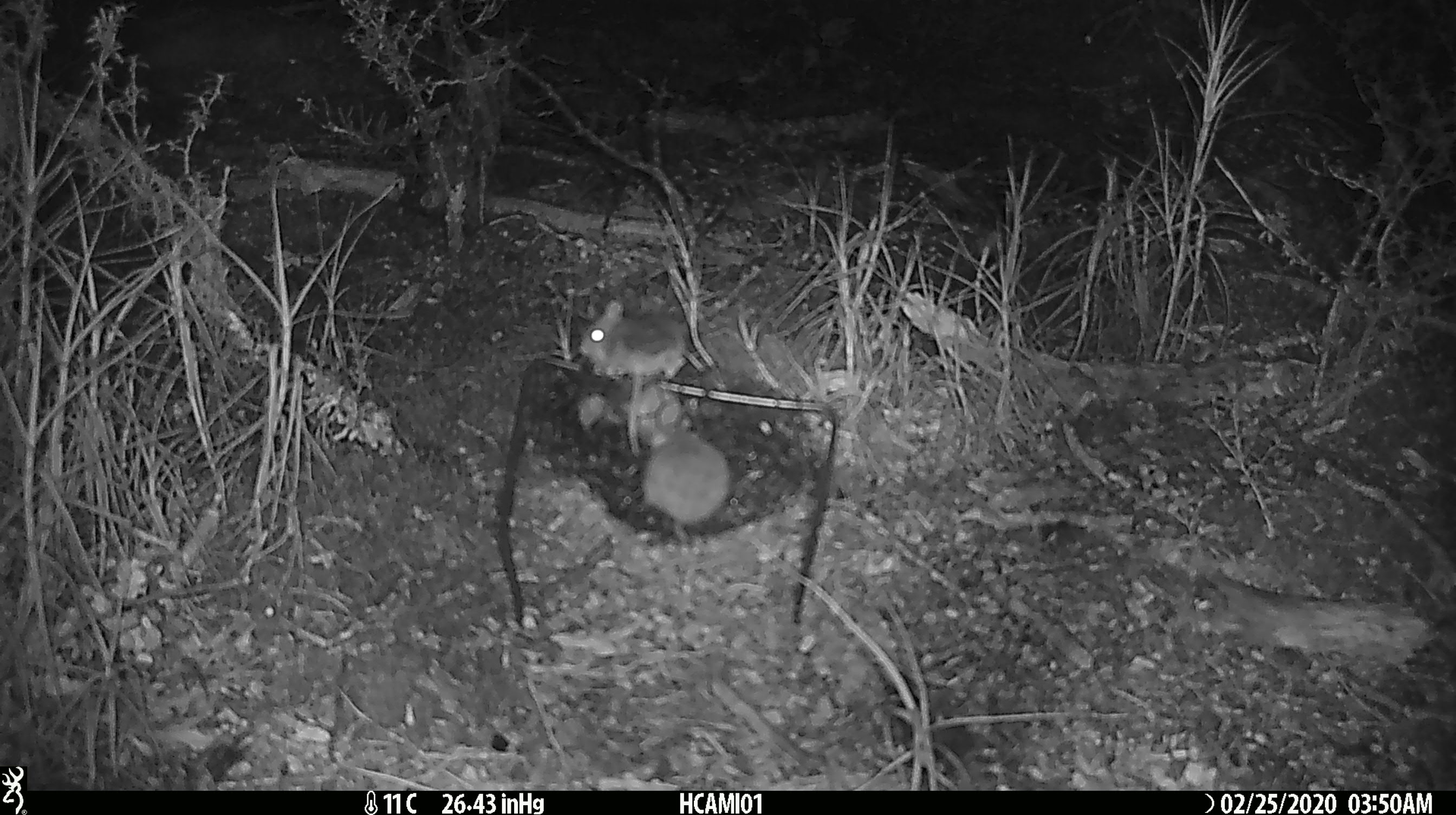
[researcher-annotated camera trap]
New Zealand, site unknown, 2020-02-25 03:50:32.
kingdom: Animalia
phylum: Chordata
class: Mammalia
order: Rodentia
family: Muridae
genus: Mus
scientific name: Mus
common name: mouse